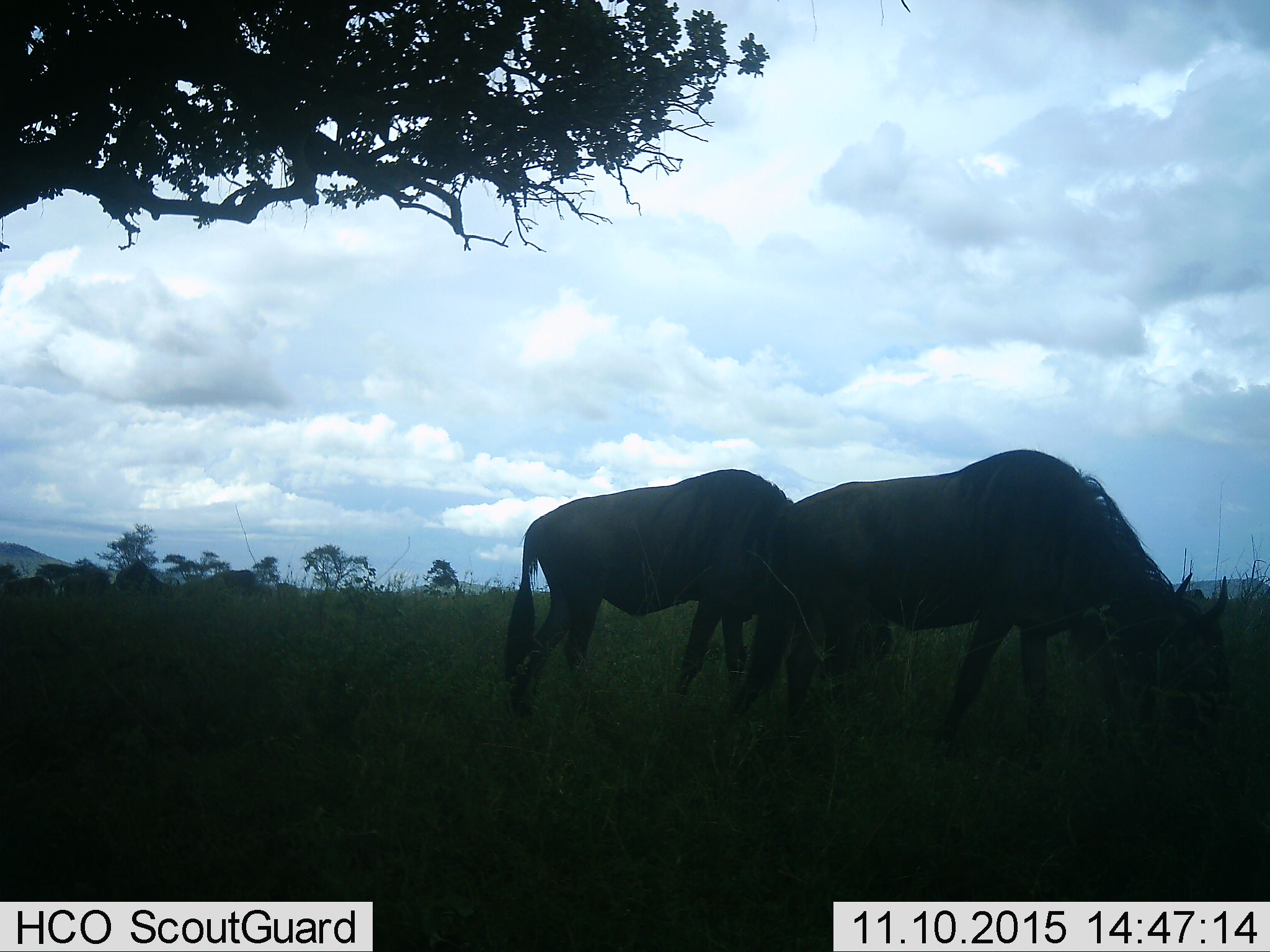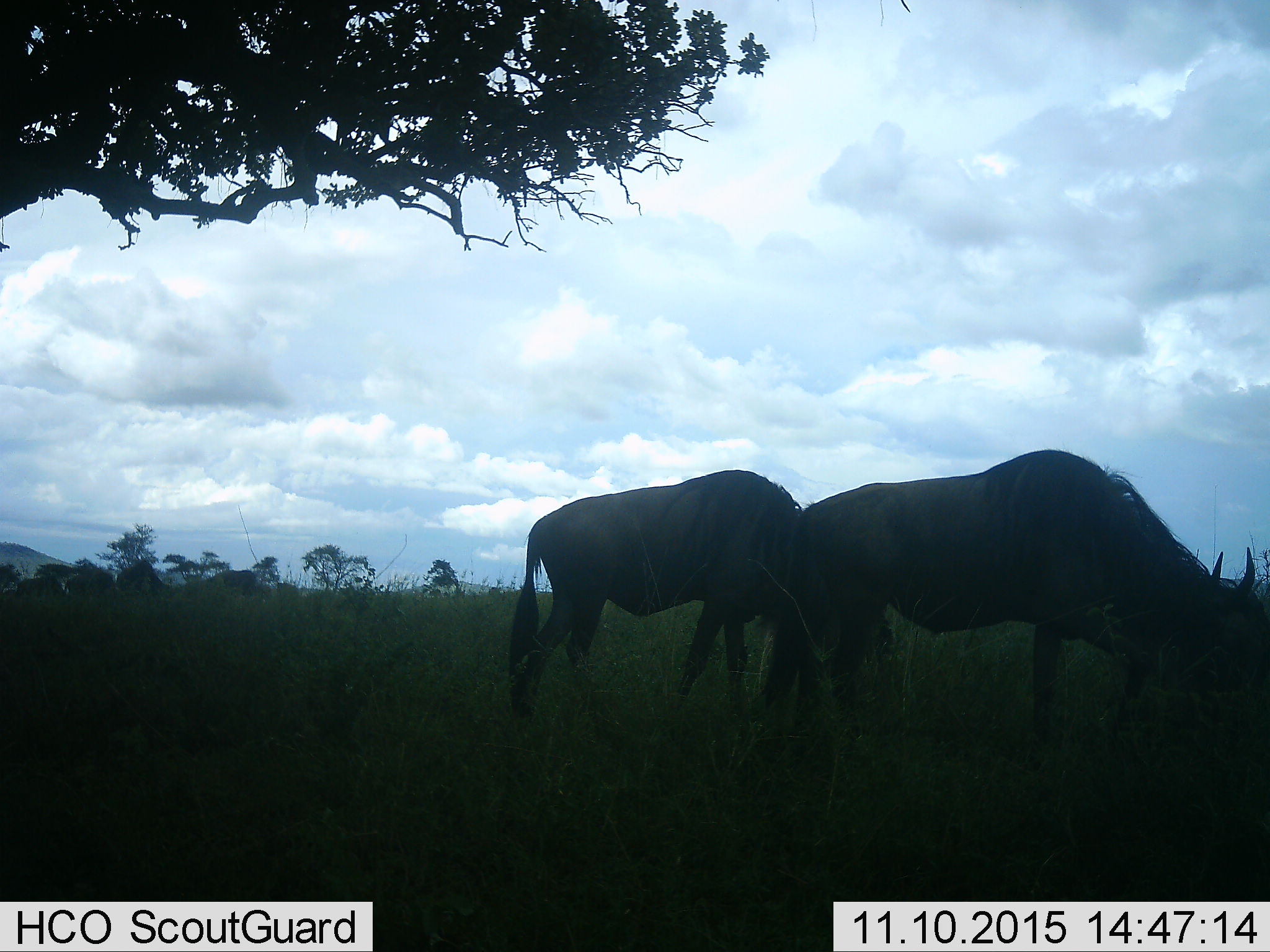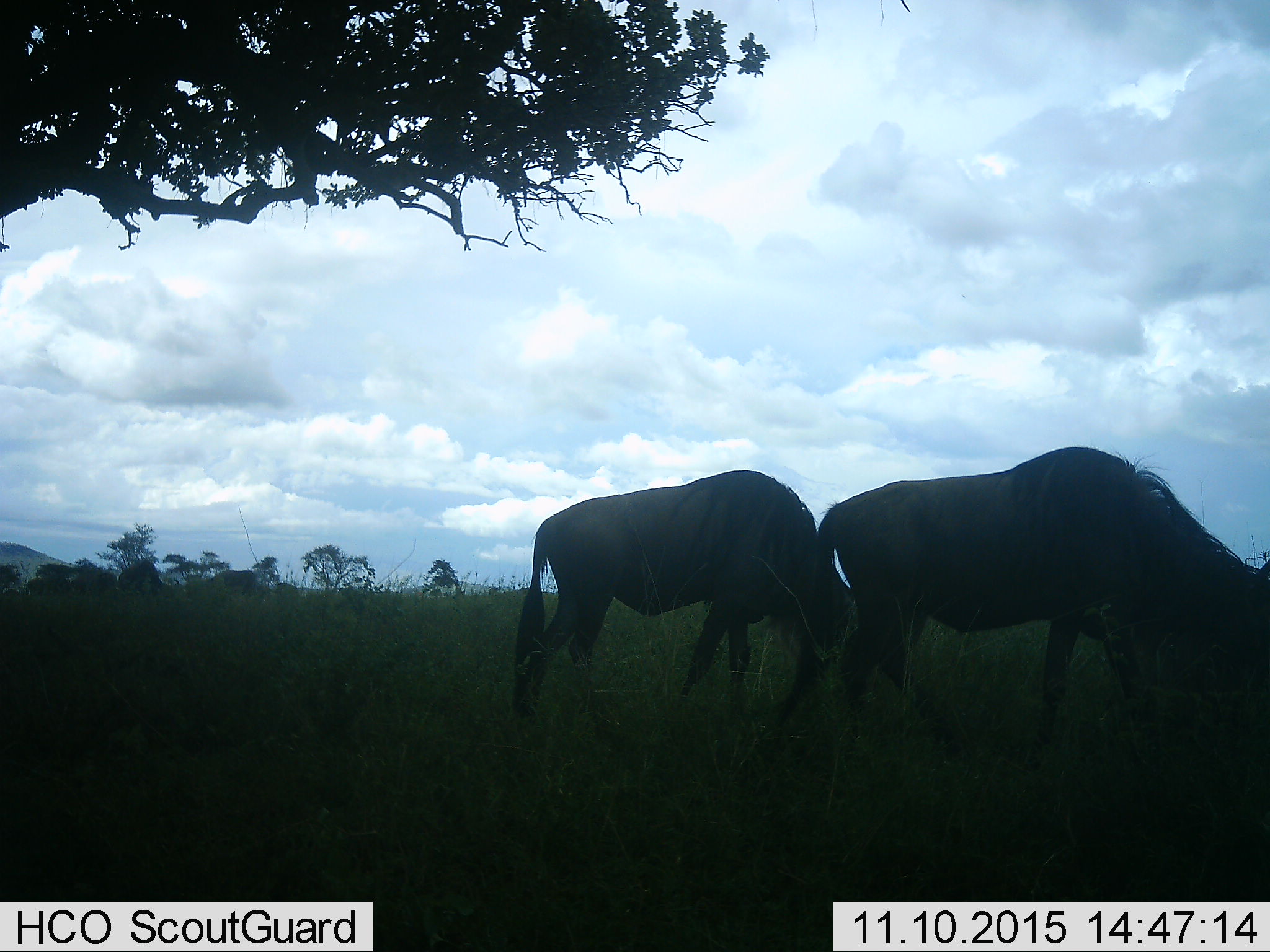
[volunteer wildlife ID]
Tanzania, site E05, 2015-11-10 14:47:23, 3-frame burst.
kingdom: Animalia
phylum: Chordata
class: Mammalia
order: Artiodactyla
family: Bovidae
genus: Connochaetes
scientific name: Connochaetes taurinus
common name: blue wildebeest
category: wildebeest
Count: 6.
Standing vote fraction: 33%.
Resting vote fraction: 0%.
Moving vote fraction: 58%.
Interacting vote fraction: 0%.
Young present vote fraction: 0%.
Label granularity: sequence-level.